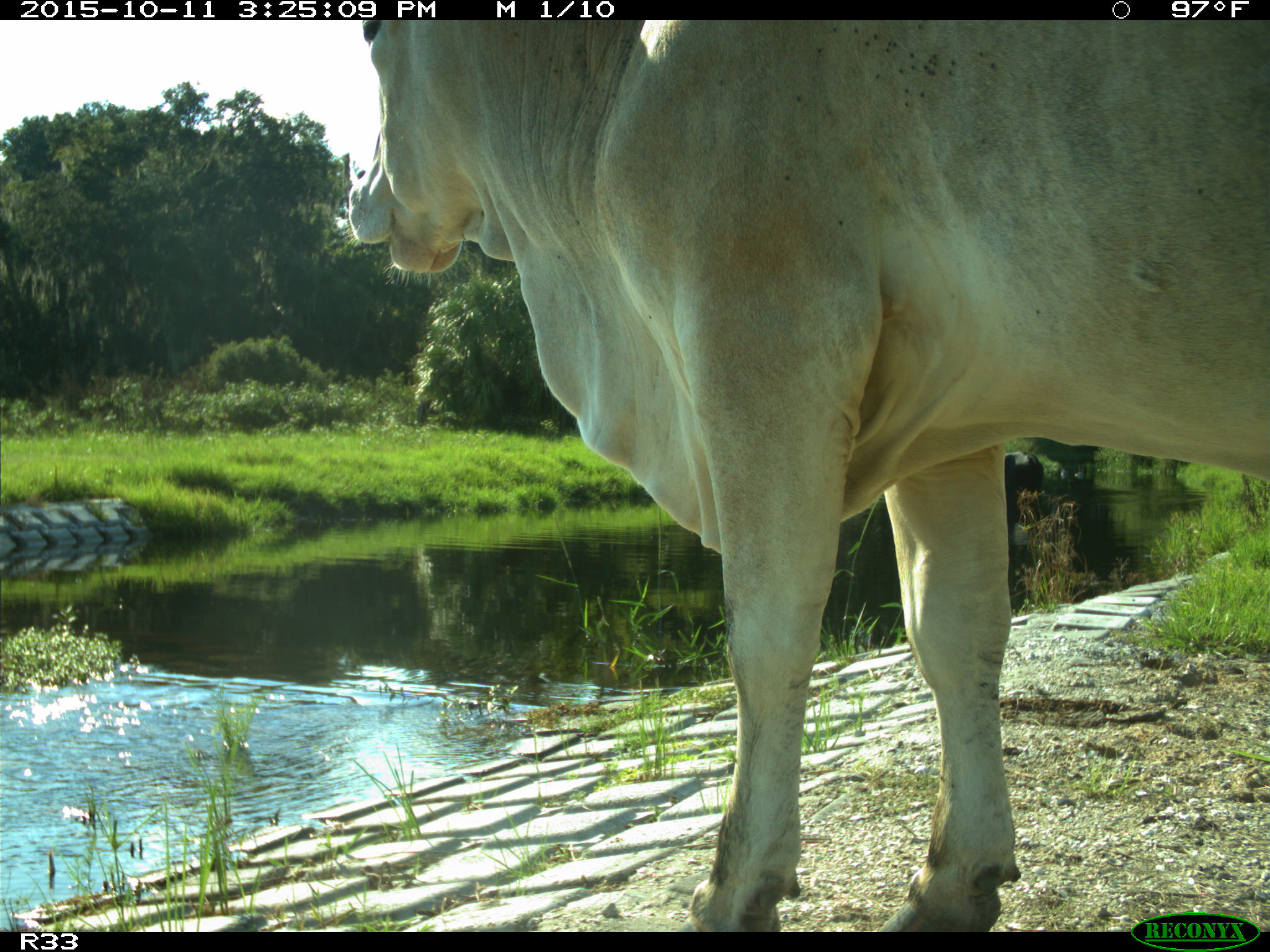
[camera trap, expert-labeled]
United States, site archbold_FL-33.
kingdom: Animalia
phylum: Chordata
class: Mammalia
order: Artiodactyla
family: Bovidae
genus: Bos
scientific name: Bos taurus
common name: domestic cow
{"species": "Bos taurus (domestic cow)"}